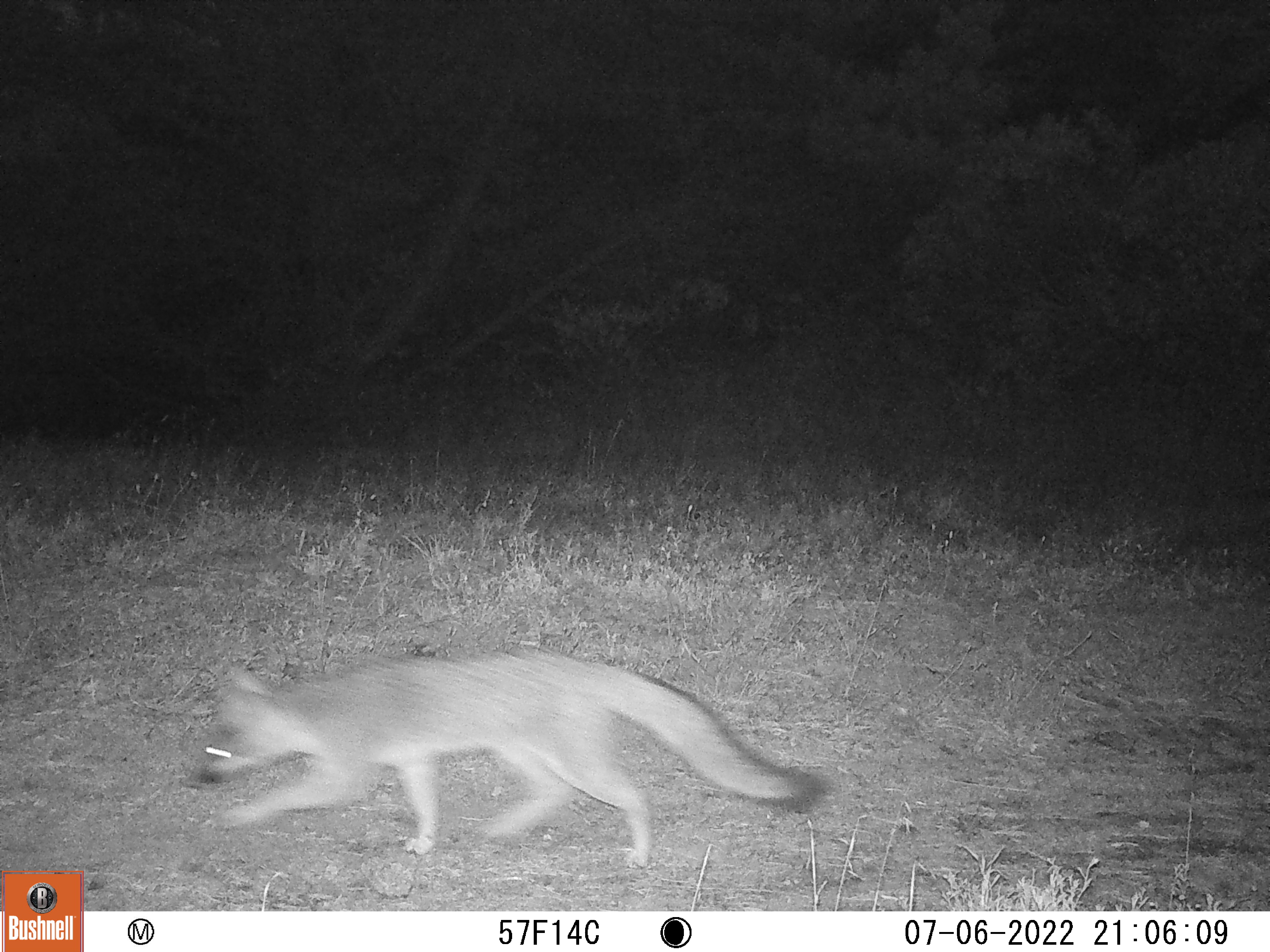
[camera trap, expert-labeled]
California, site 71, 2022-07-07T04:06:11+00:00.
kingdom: Animalia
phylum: Chordata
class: Mammalia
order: Carnivora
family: Canidae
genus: Urocyon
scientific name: Urocyon cinereoargenteus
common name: gray fox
Gray fox (Urocyon cinereoargenteus).